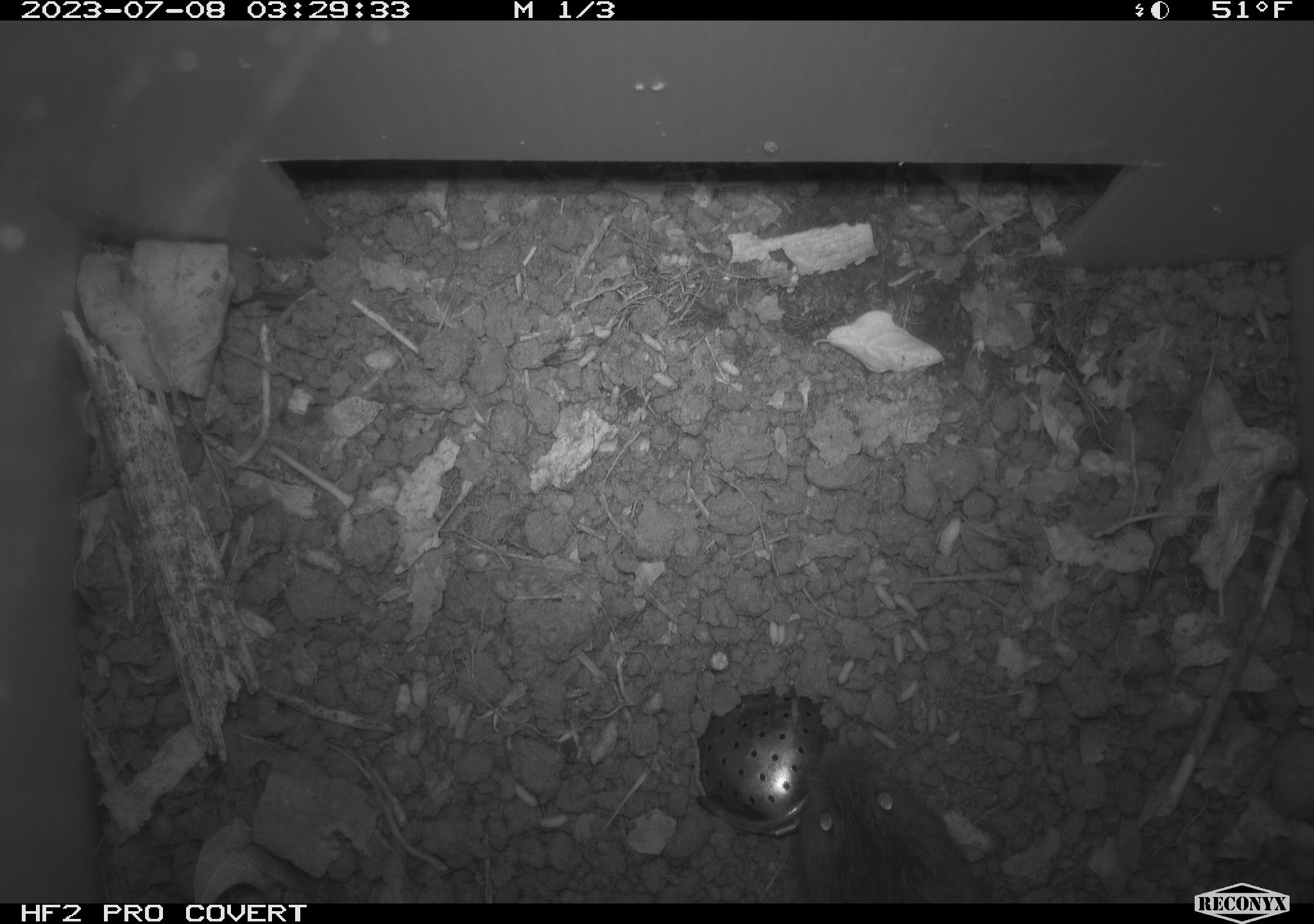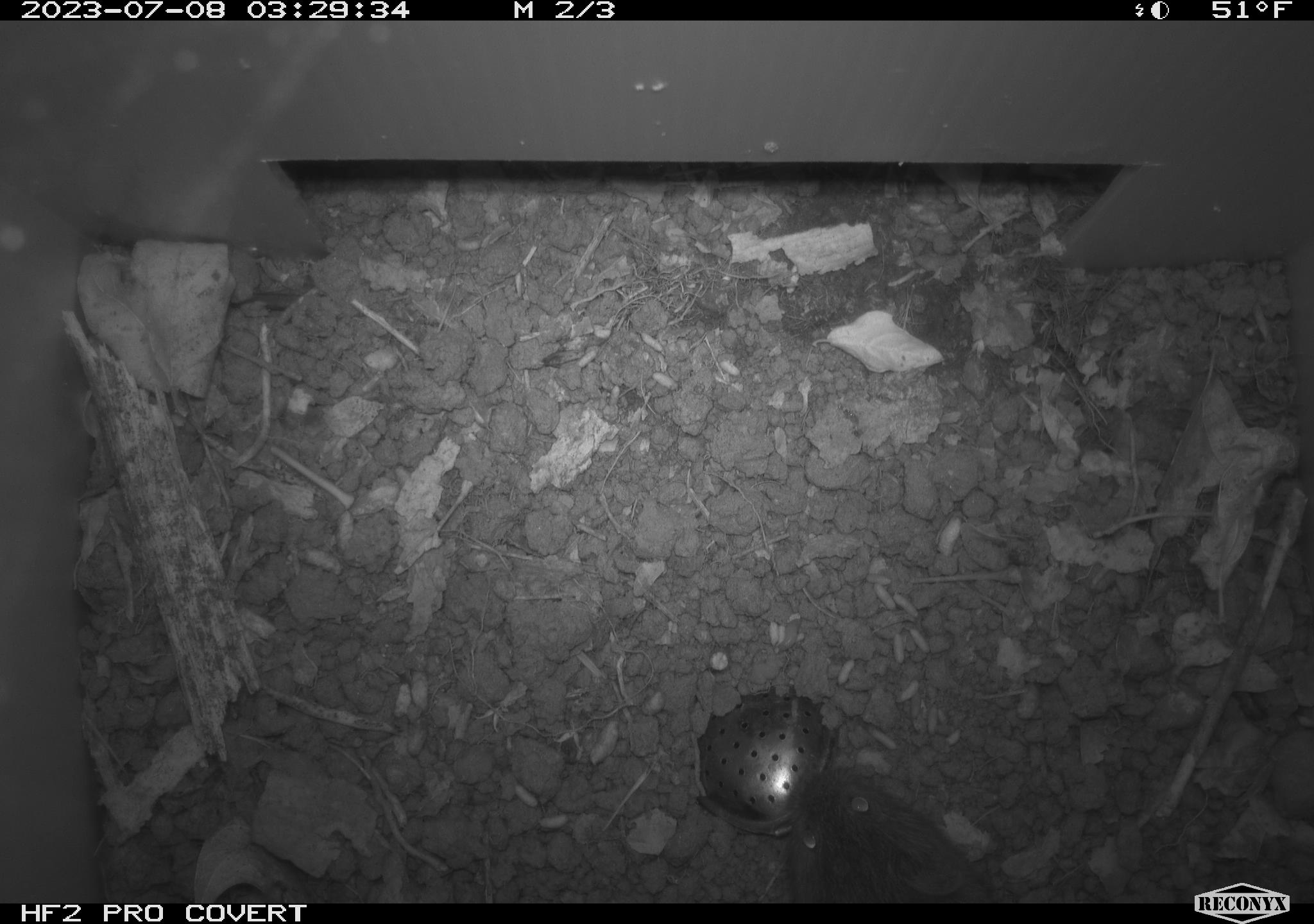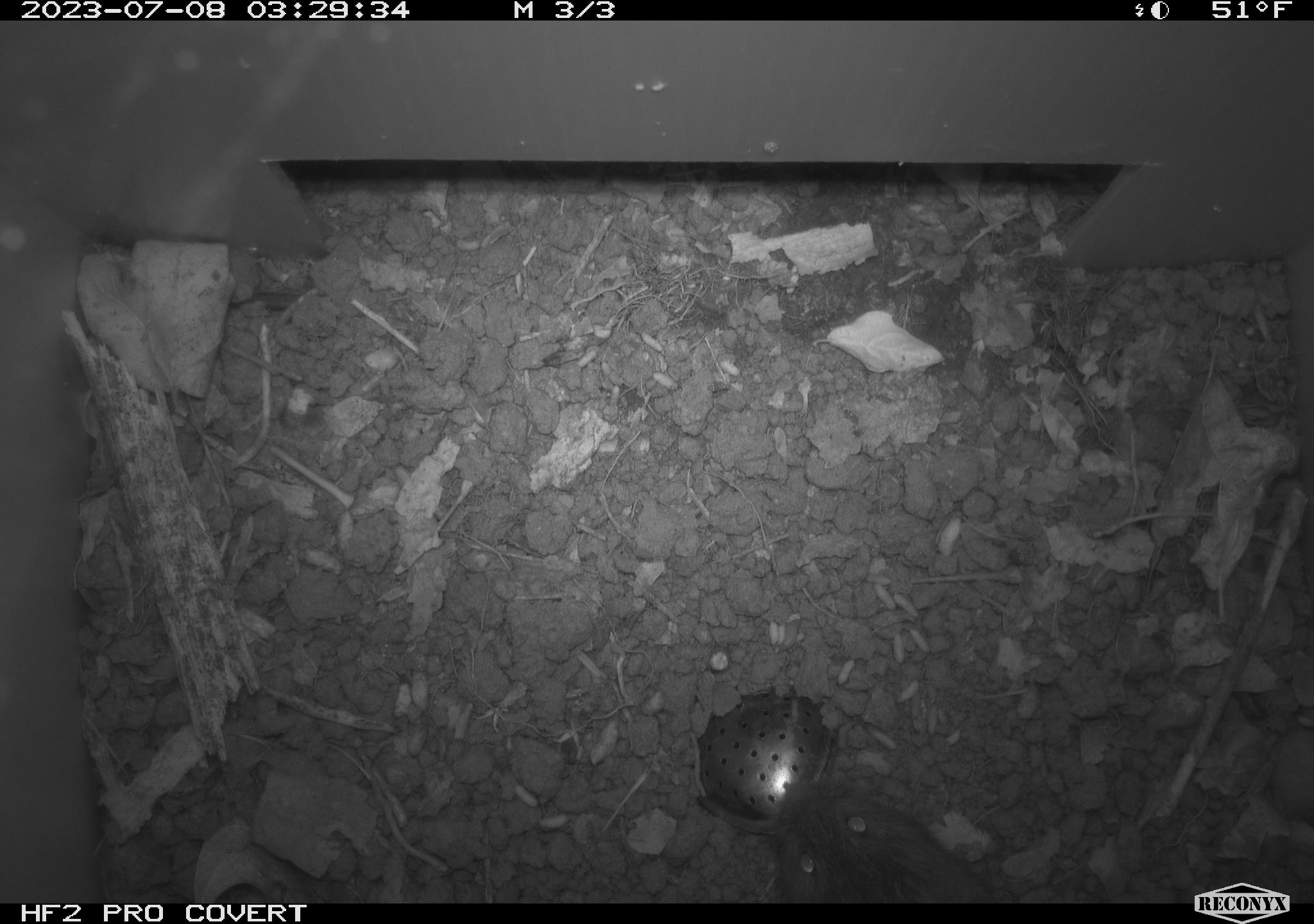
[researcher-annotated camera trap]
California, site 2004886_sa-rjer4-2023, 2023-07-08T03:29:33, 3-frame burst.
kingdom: Animalia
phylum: Chordata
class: Mammalia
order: Rodentia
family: Cricetidae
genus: Microtus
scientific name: Microtus californicus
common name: california vole